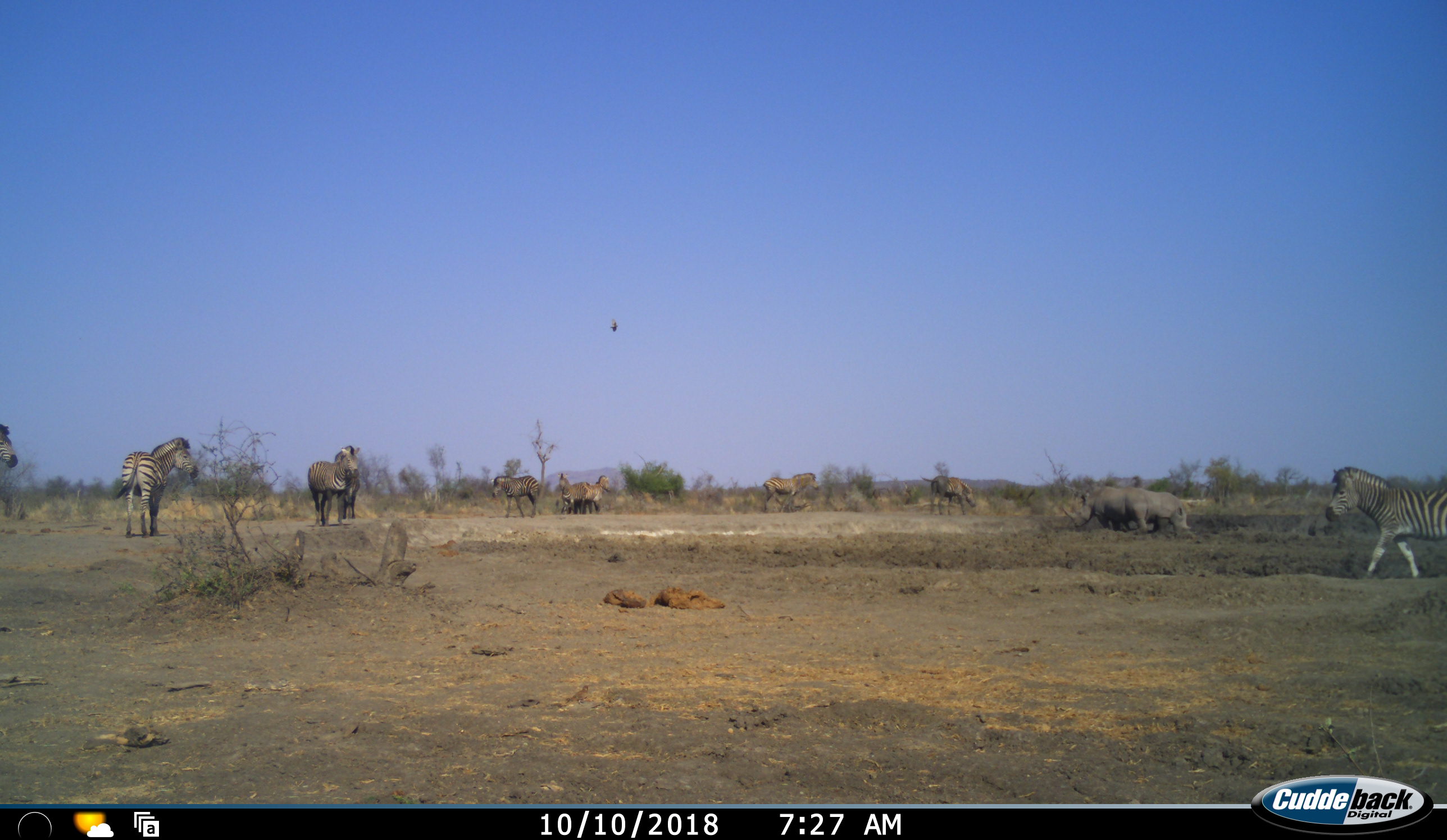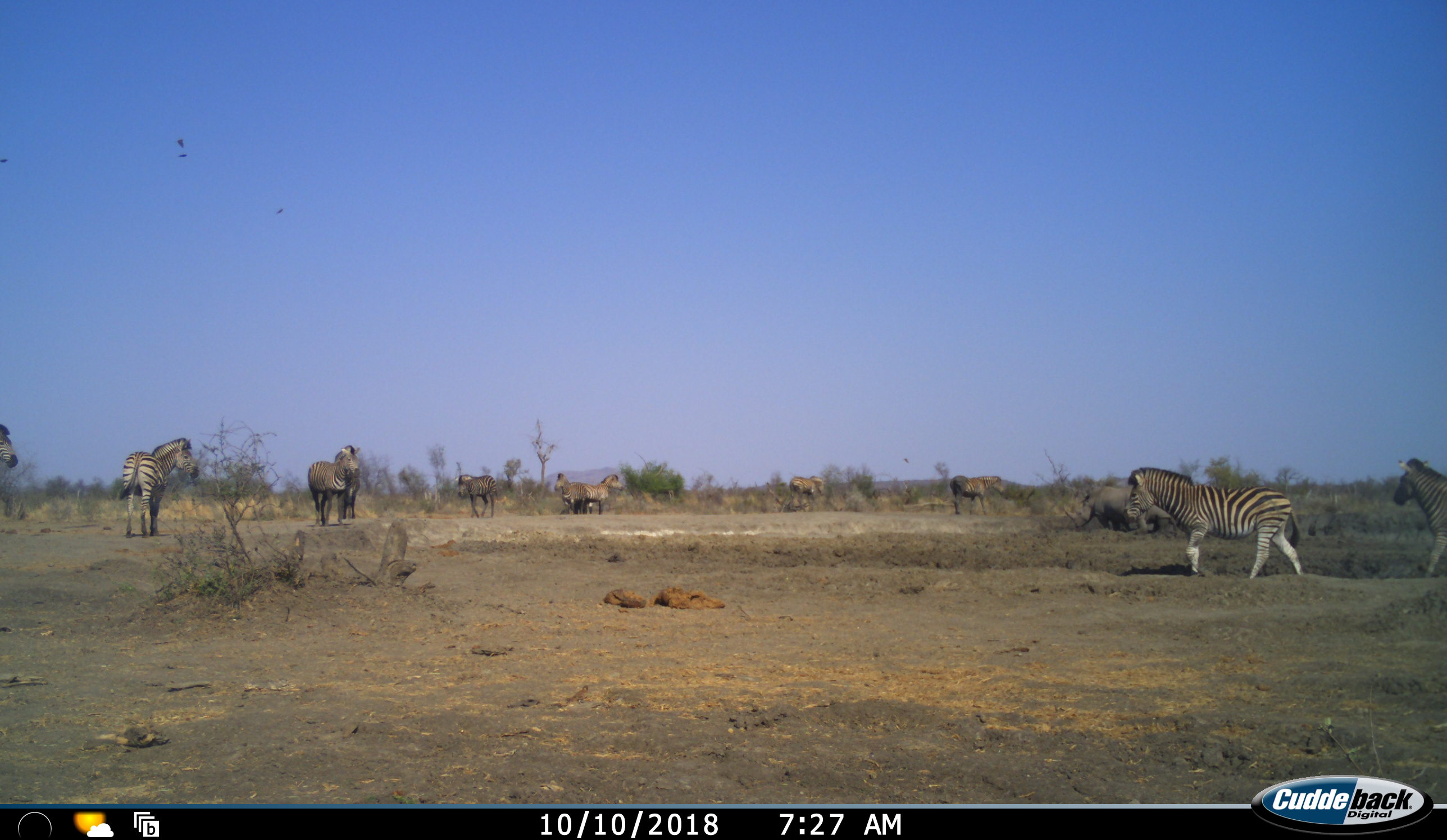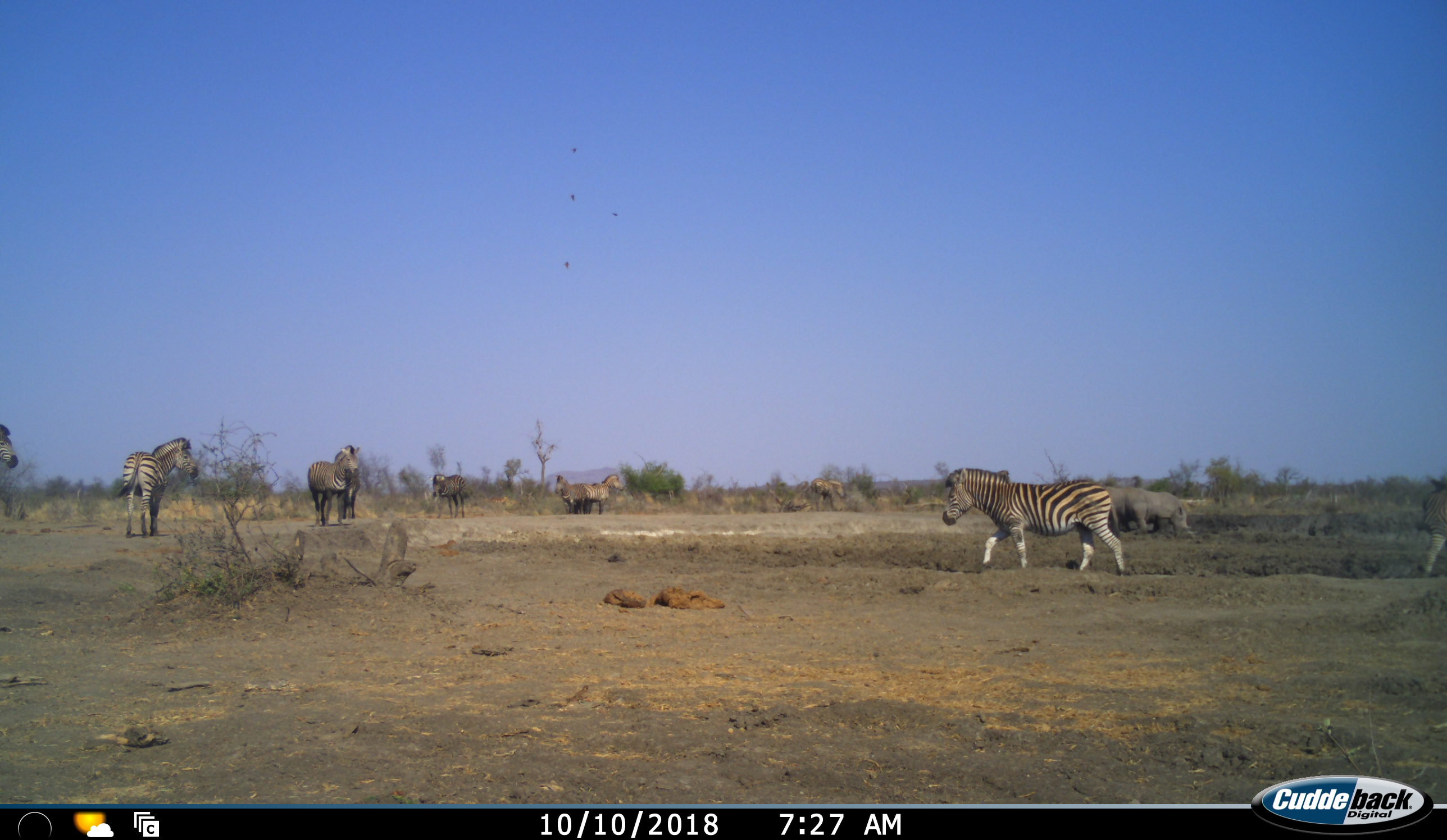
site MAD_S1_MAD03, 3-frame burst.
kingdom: Animalia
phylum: Chordata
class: Mammalia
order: Perissodactyla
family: Rhinocerotidae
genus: Ceratotherium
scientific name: Ceratotherium simum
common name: white rhinoceros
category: rhinoceroswhite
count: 2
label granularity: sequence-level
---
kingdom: Animalia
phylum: Chordata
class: Mammalia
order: Perissodactyla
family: Equidae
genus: Equus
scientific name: Equus quagga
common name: plains zebra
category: zebraplains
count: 11-50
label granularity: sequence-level